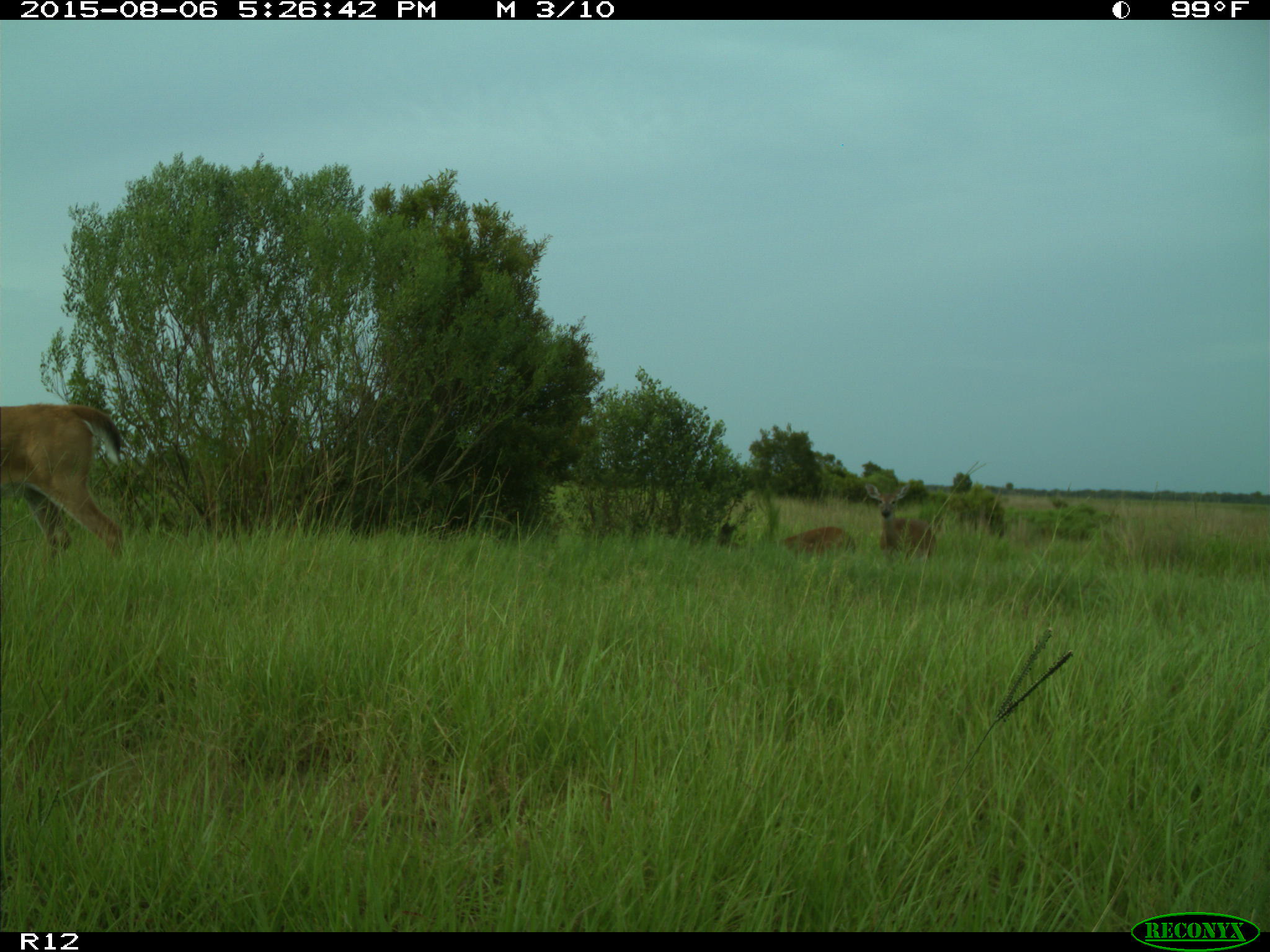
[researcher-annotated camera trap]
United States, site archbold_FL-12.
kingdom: Animalia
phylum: Chordata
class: Mammalia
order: Artiodactyla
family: Cervidae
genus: Odocoileus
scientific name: Odocoileus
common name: deer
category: unidentified deer